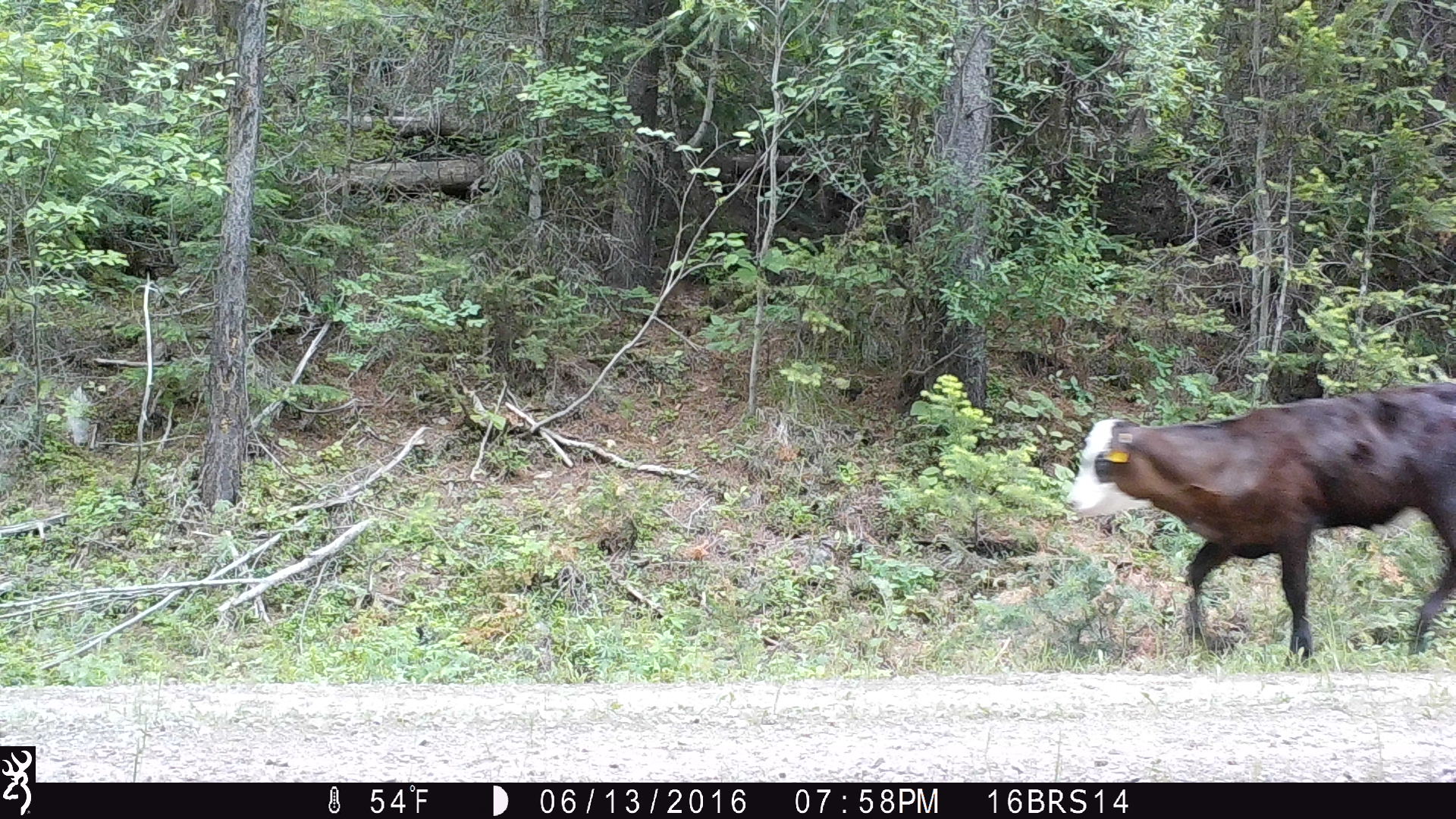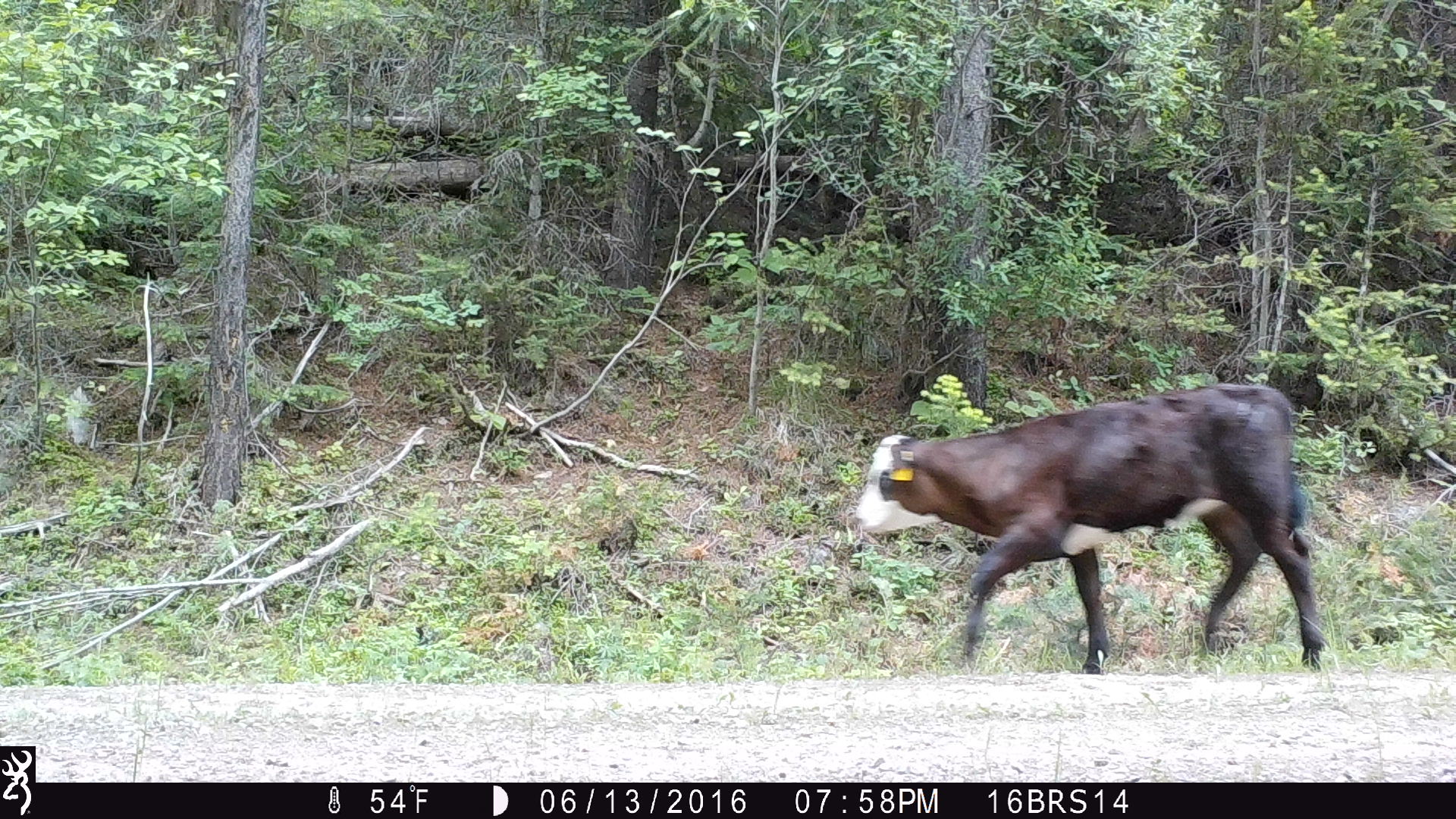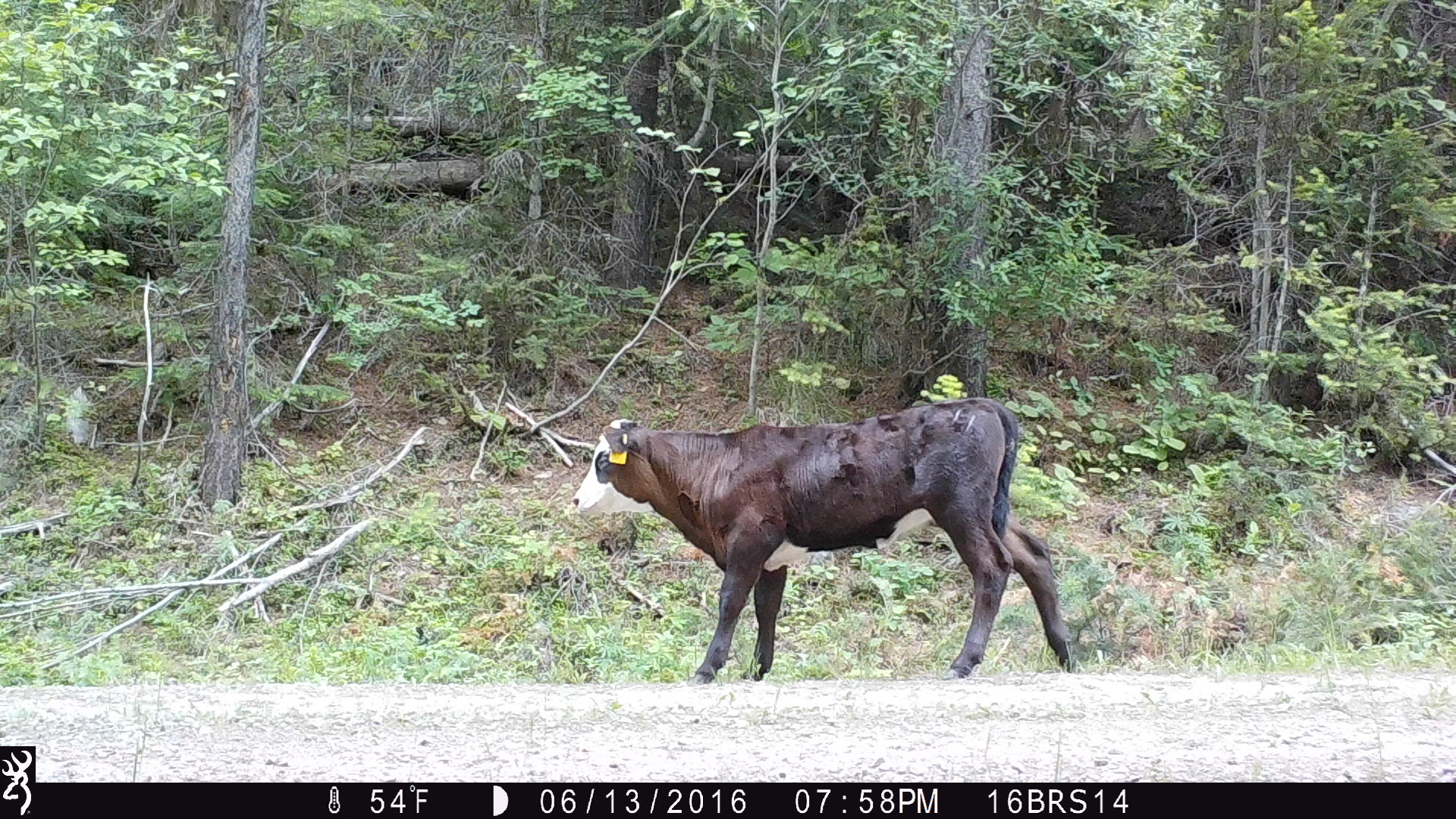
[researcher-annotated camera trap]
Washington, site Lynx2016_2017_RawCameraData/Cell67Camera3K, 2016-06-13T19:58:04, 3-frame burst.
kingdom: Animalia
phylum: Chordata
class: Mammalia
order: Artiodactyla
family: Bovidae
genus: Bos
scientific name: Bos taurus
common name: domestic cattle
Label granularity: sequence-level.